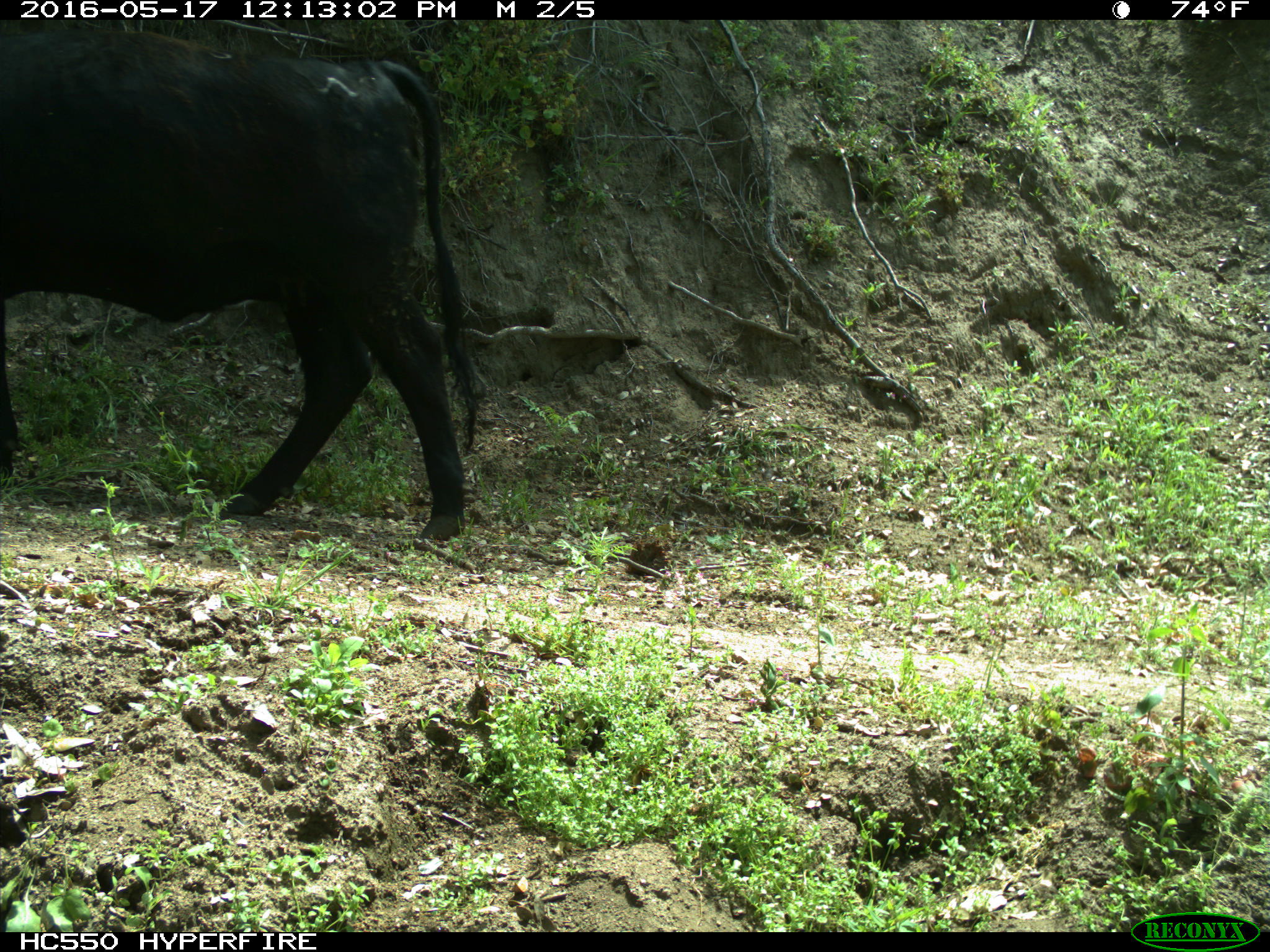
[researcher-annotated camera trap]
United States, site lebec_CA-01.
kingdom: Animalia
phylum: Chordata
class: Mammalia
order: Artiodactyla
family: Bovidae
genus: Bos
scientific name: Bos taurus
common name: domestic cow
Bos taurus (domestic cow).